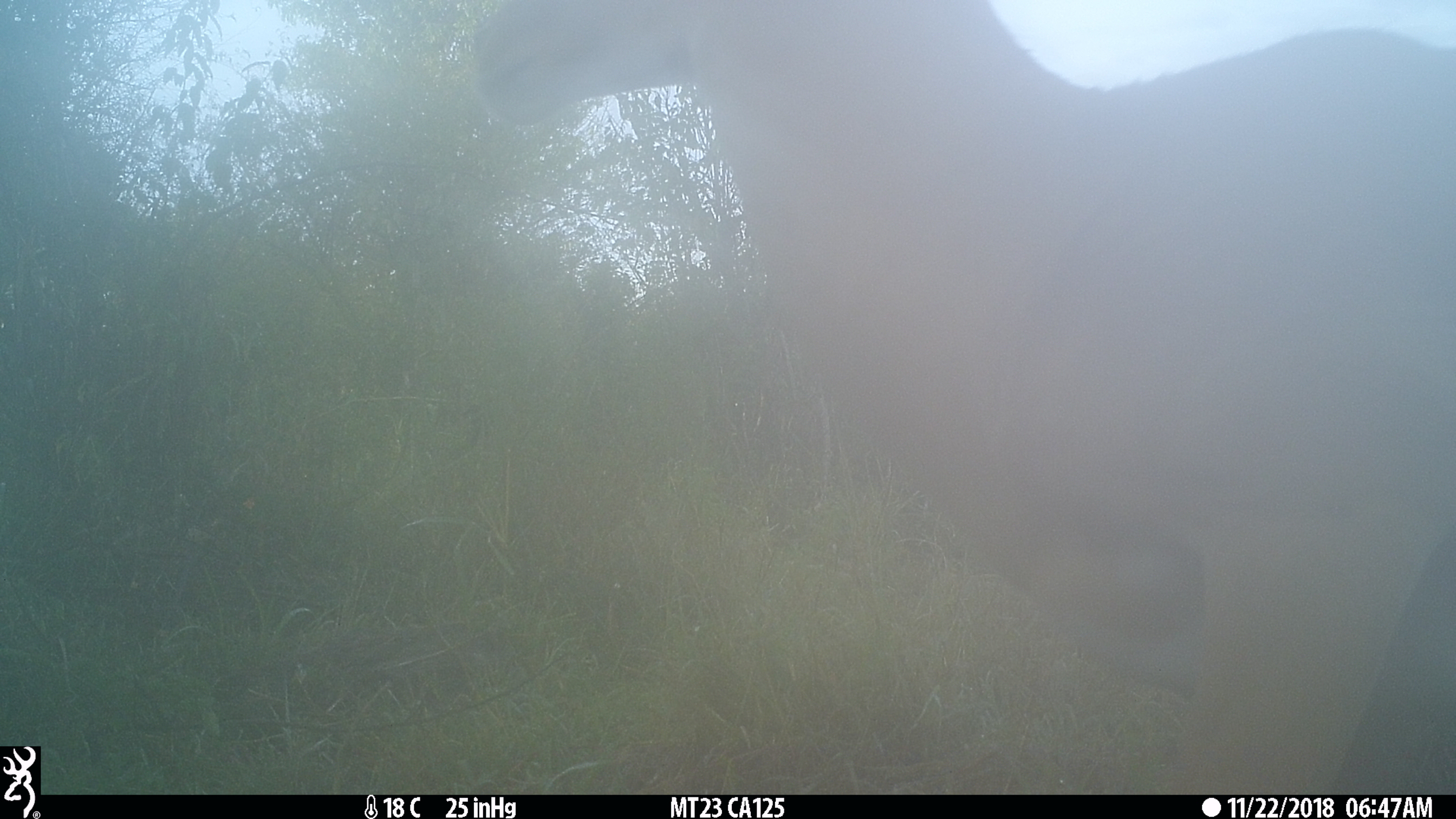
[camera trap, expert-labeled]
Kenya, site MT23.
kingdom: Animalia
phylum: Chordata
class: Mammalia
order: Artiodactyla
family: Bovidae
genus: Aepyceros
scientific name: Aepyceros melampus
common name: impala